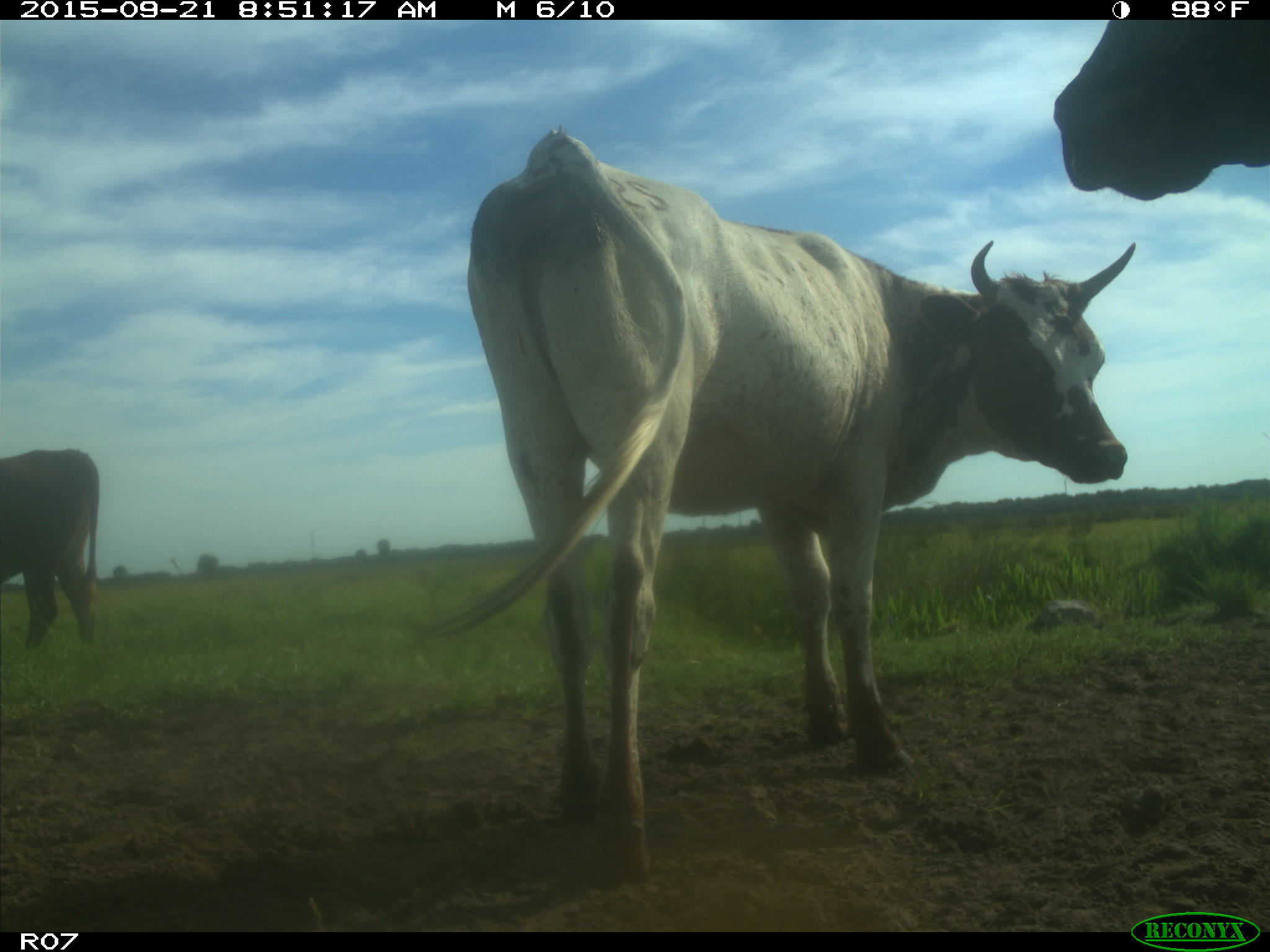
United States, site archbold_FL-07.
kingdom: Animalia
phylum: Chordata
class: Mammalia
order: Artiodactyla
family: Bovidae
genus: Bos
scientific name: Bos taurus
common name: domestic cow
Bos taurus (domestic cow).